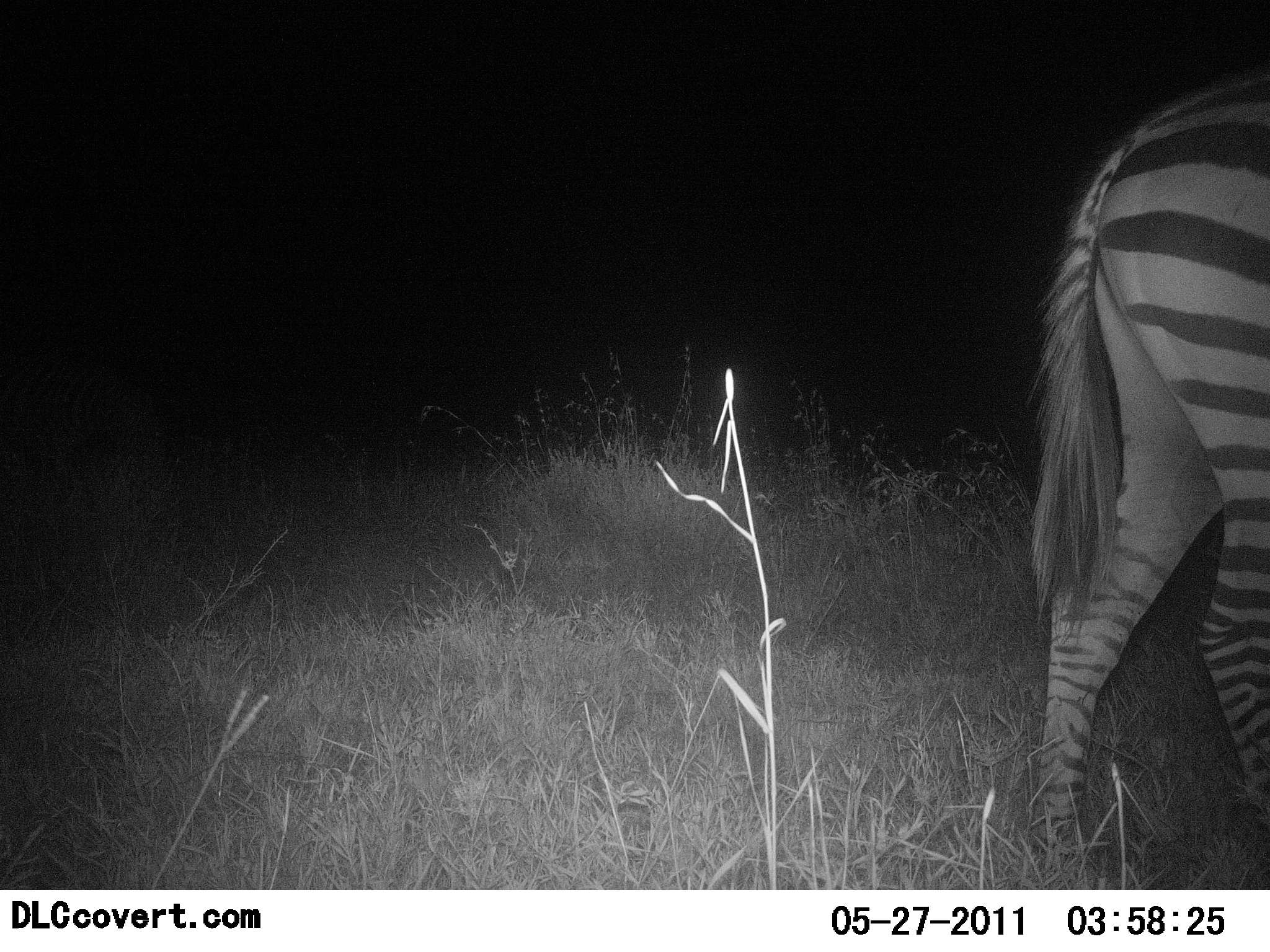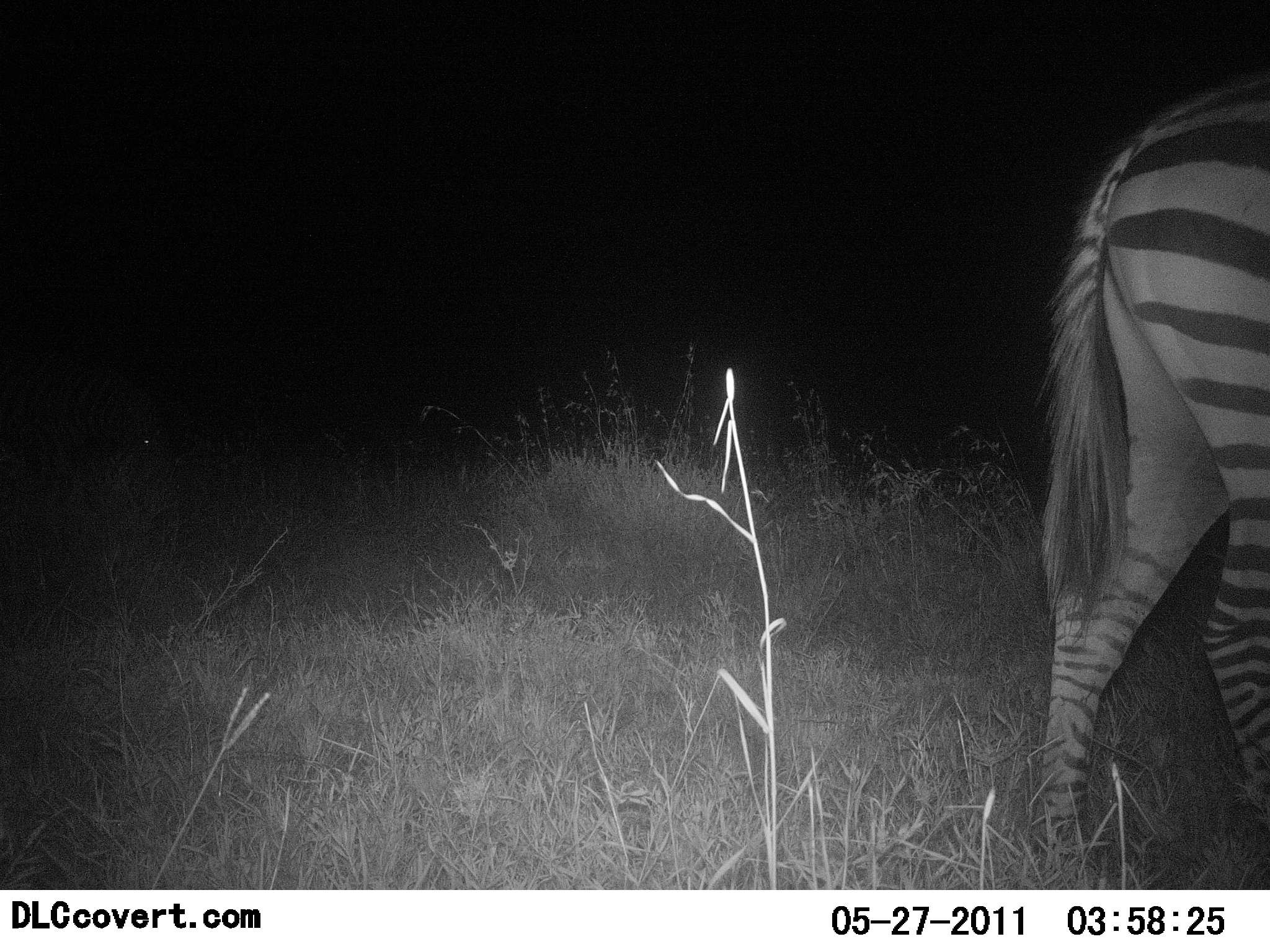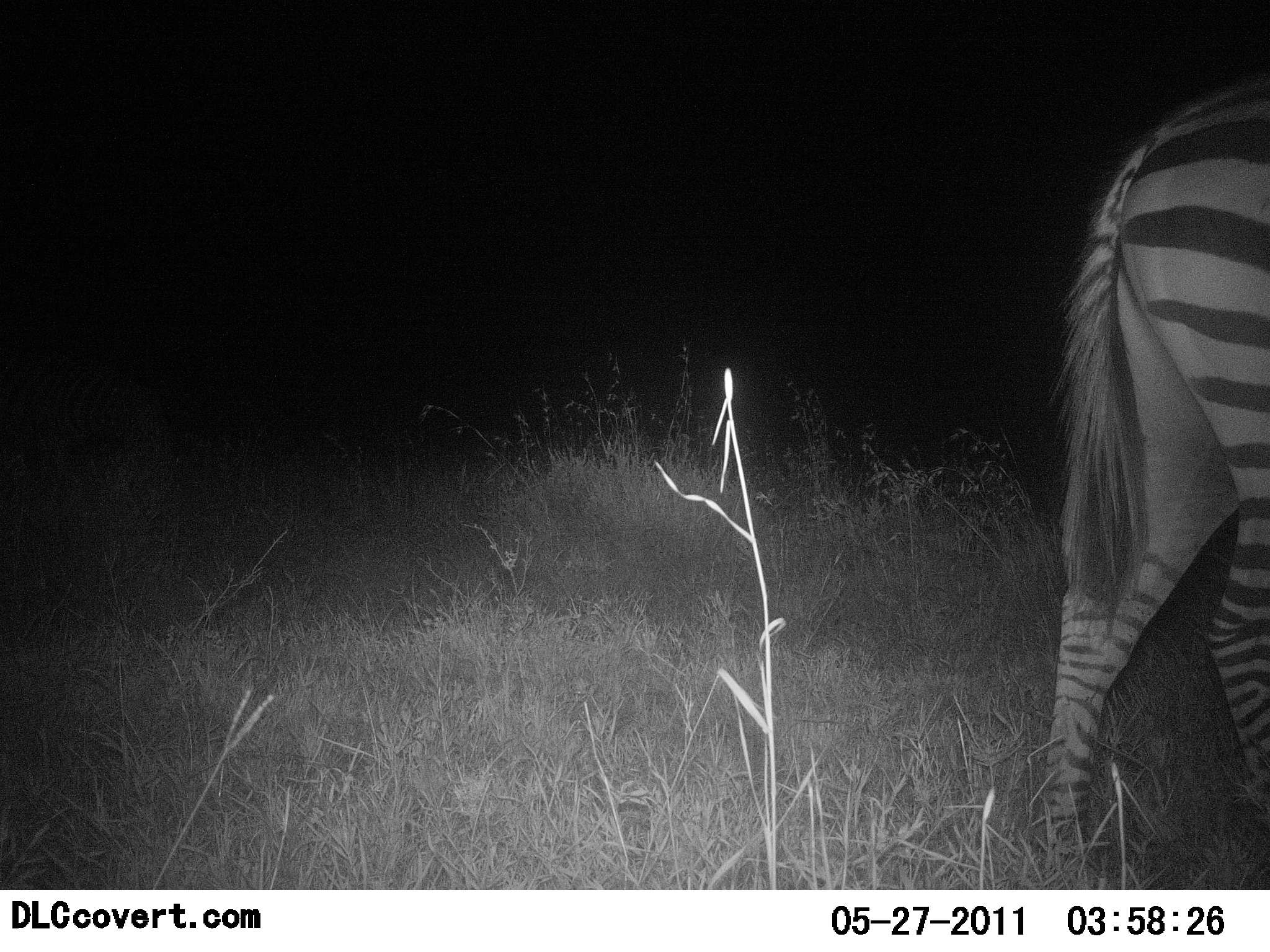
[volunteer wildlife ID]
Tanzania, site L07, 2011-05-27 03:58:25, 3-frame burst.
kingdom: Animalia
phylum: Chordata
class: Mammalia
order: Perissodactyla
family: Equidae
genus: Equus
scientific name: Equus quagga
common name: plains zebra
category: zebra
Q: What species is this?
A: Zebra (plains zebra) (Equus quagga).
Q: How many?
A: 1.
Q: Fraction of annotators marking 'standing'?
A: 83%.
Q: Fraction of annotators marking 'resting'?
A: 0%.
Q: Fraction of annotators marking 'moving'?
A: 25%.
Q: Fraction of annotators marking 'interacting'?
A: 0%.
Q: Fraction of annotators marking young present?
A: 0%.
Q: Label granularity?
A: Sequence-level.